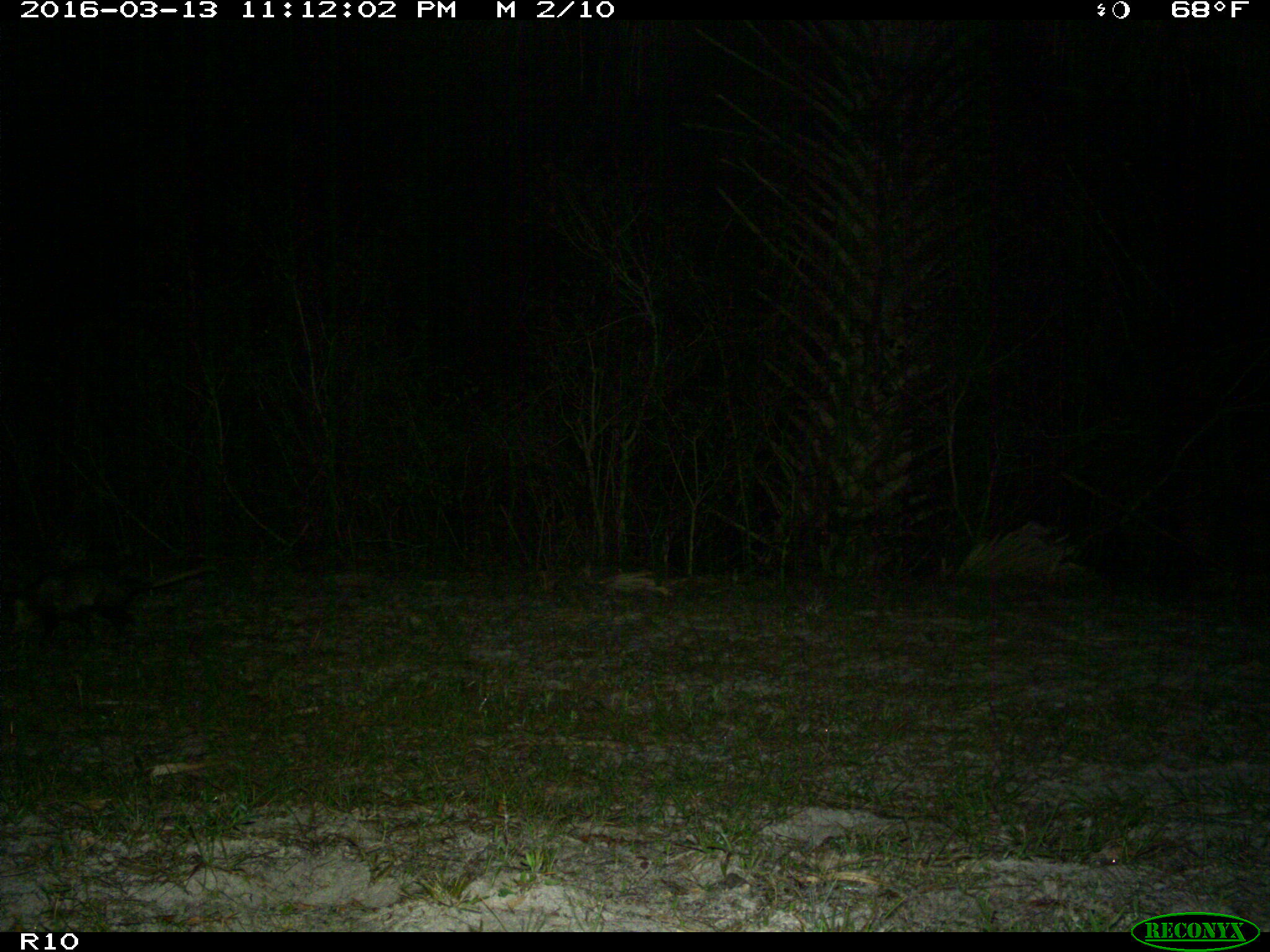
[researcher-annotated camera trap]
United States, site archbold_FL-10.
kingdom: Animalia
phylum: Chordata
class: Mammalia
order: Didelphimorphia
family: Didelphidae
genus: Didelphis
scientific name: Didelphis virginiana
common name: virginia opossum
Didelphis virginiana (virginia opossum).